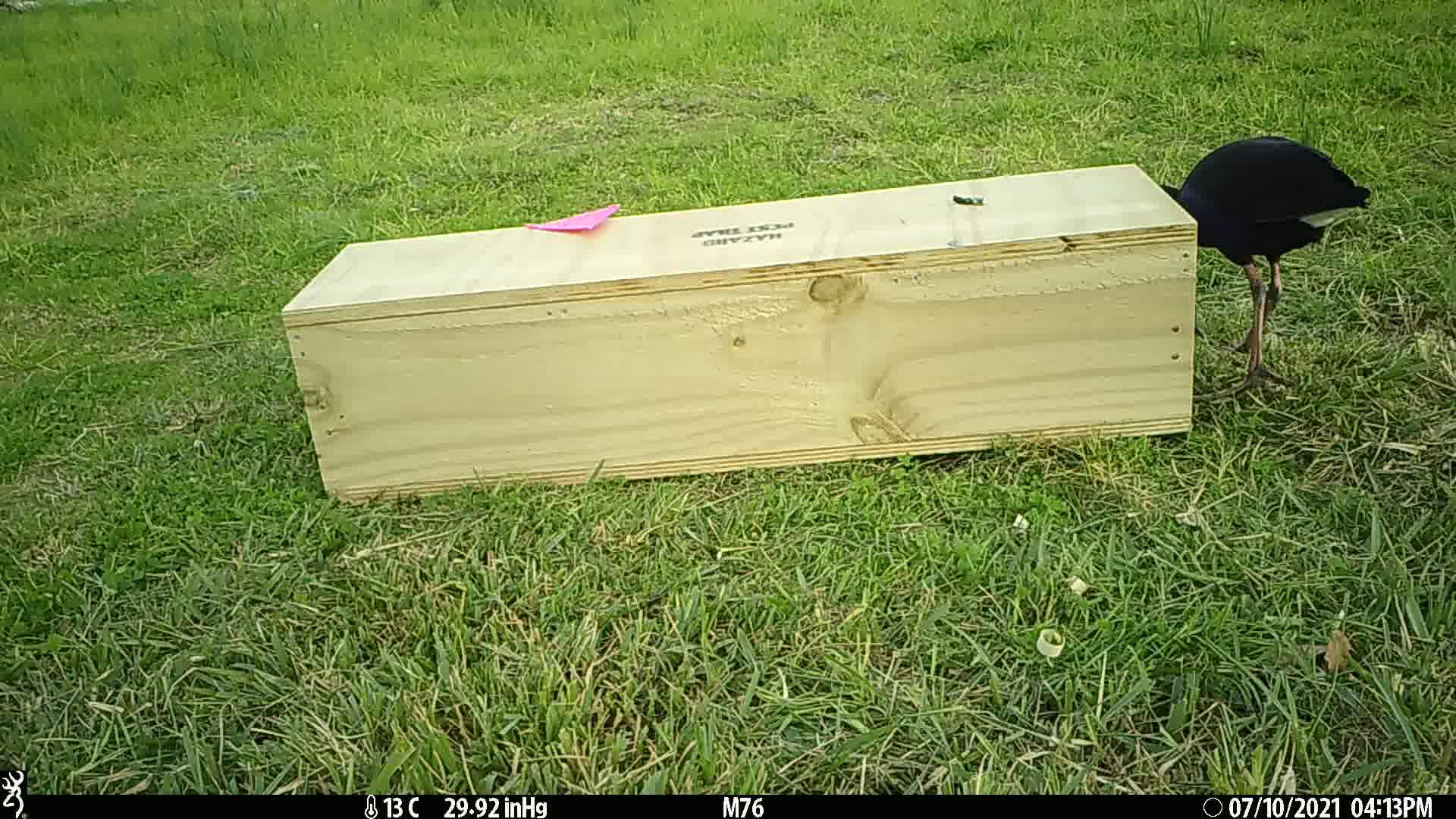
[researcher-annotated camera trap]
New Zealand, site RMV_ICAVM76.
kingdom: Animalia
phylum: Chordata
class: Aves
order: Gruiformes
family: Rallidae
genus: Porphyrio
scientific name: Porphyrio melanotus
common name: australasian swamphen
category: pukeko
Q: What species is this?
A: Pukeko (australasian swamphen) (Porphyrio melanotus).